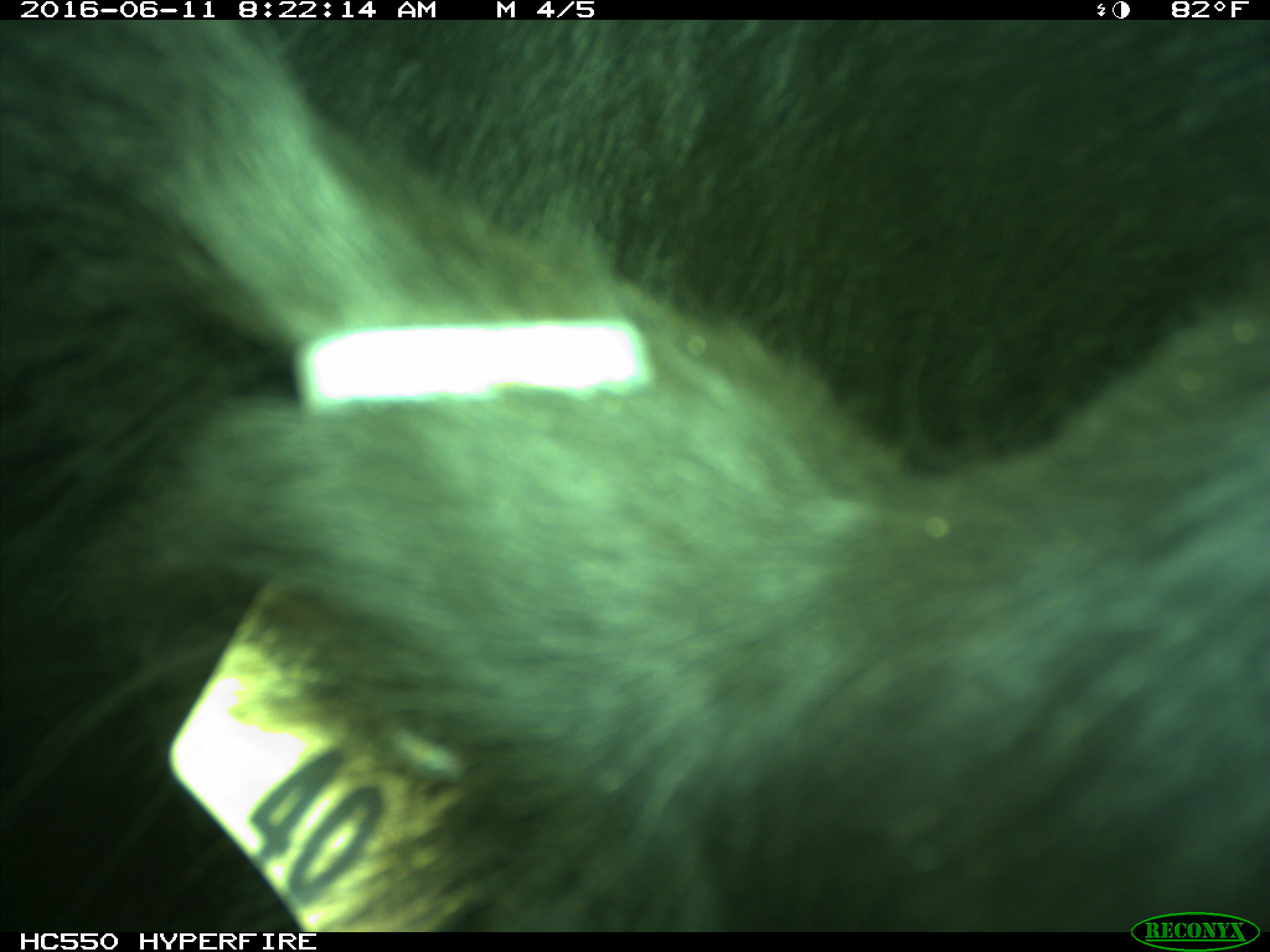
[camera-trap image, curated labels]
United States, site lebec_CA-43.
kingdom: Animalia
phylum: Chordata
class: Mammalia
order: Artiodactyla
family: Bovidae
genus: Bos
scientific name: Bos taurus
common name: domestic cow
Bos taurus (domestic cow).